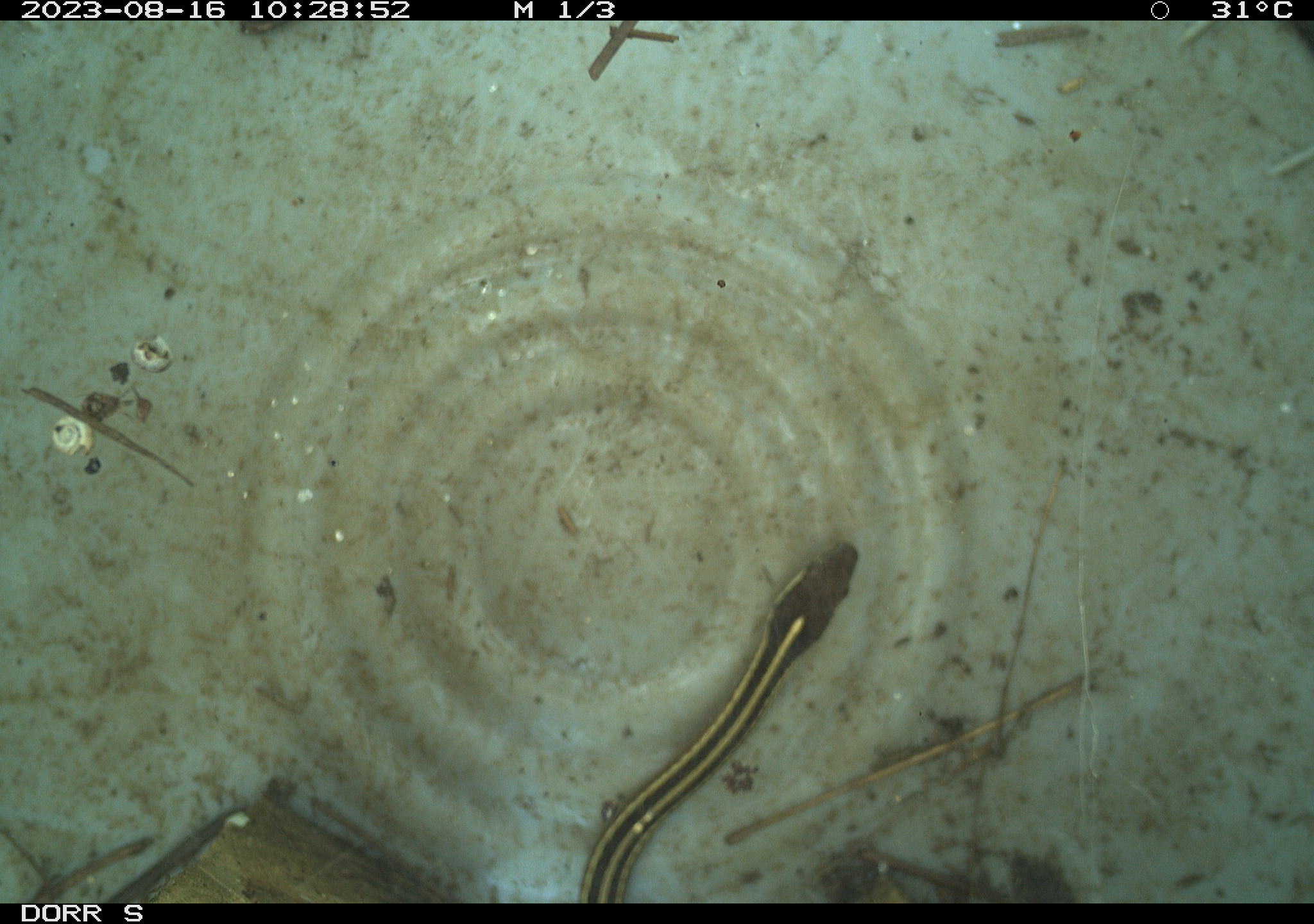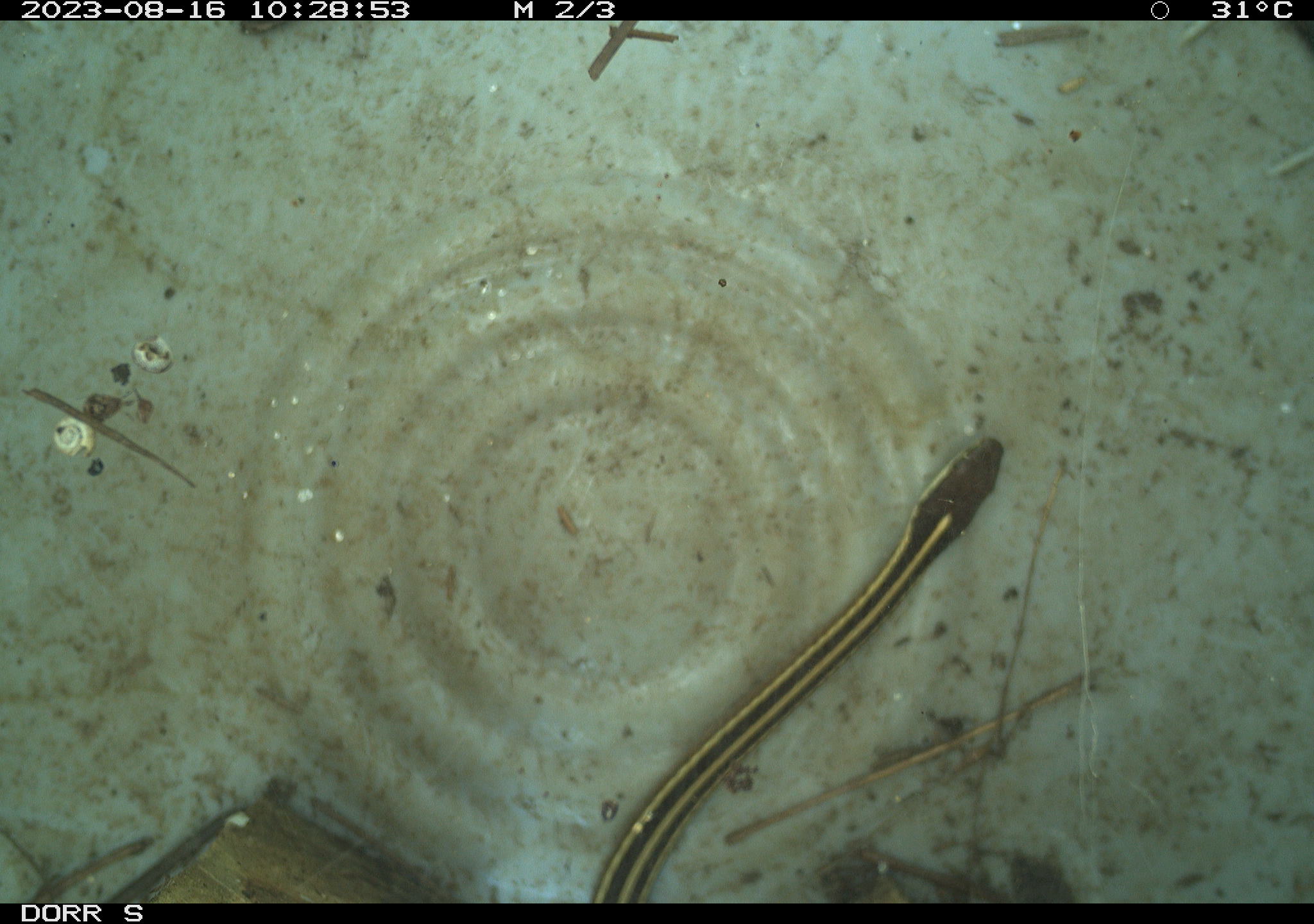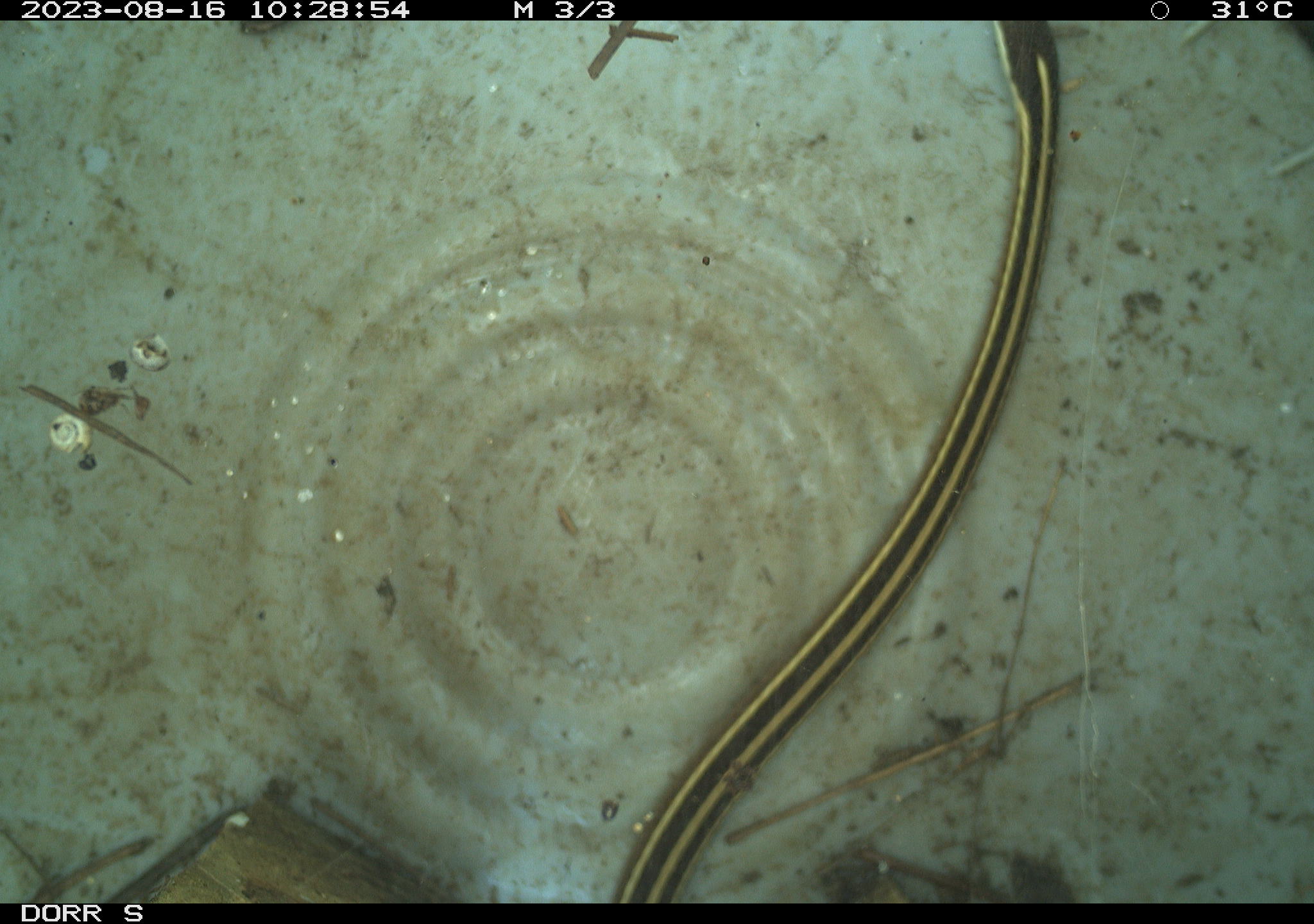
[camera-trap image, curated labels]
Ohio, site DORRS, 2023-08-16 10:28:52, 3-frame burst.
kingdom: Animalia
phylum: Chordata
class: Reptilia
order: Squamata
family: Colubridae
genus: Thamnophis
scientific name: Thamnophis saurita saurita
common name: eastern ribbon snake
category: eastern ribbonsnake